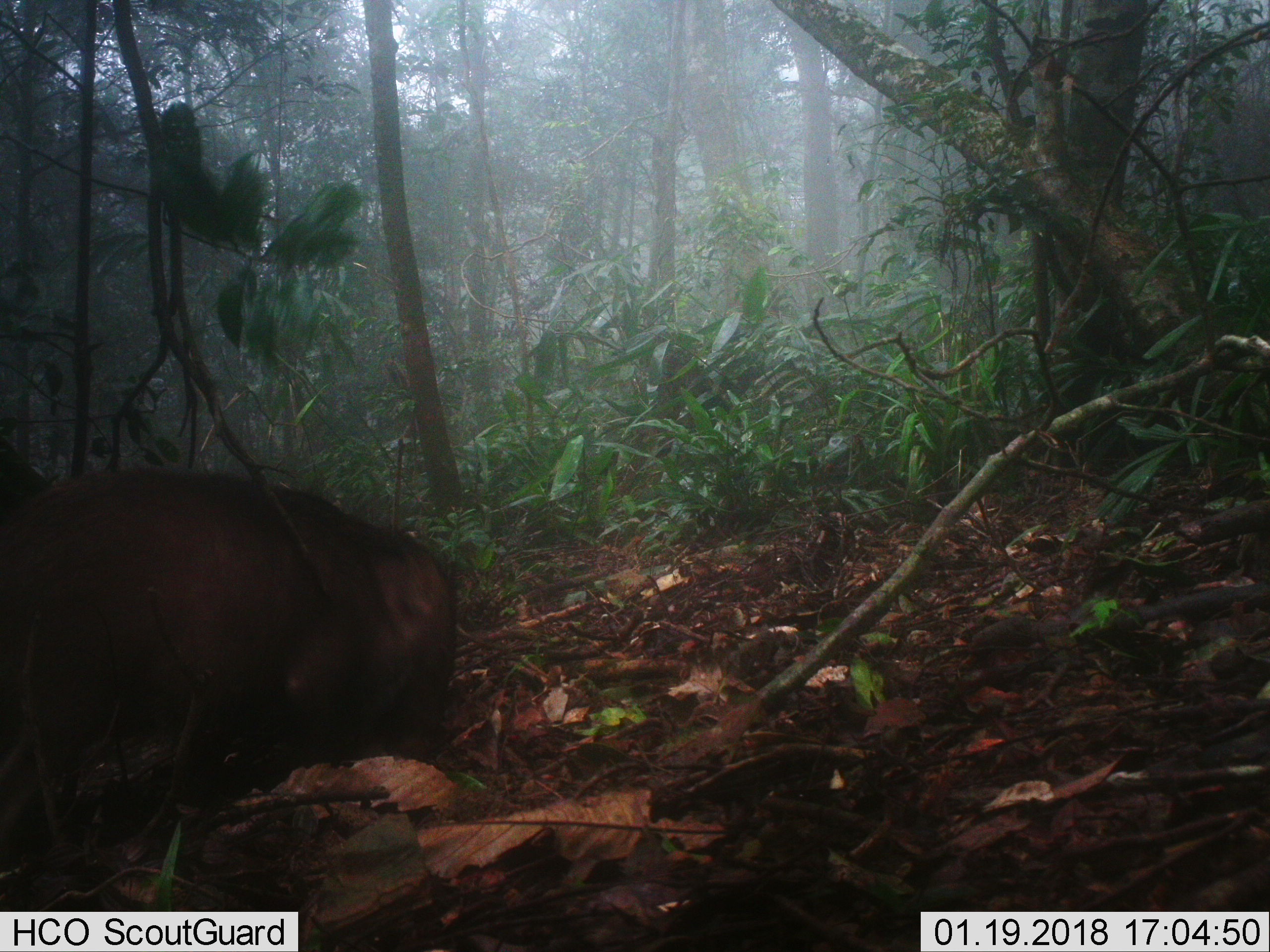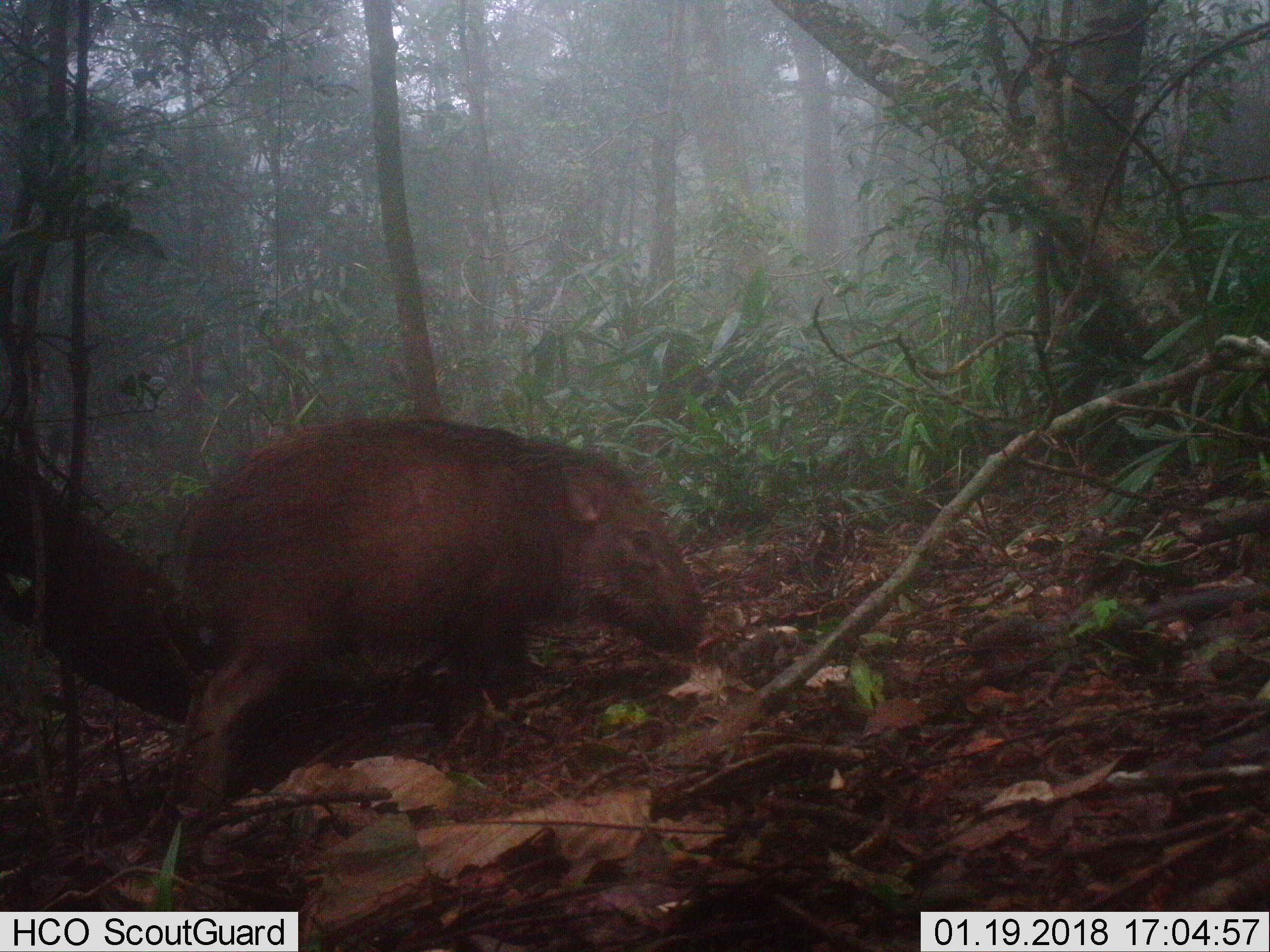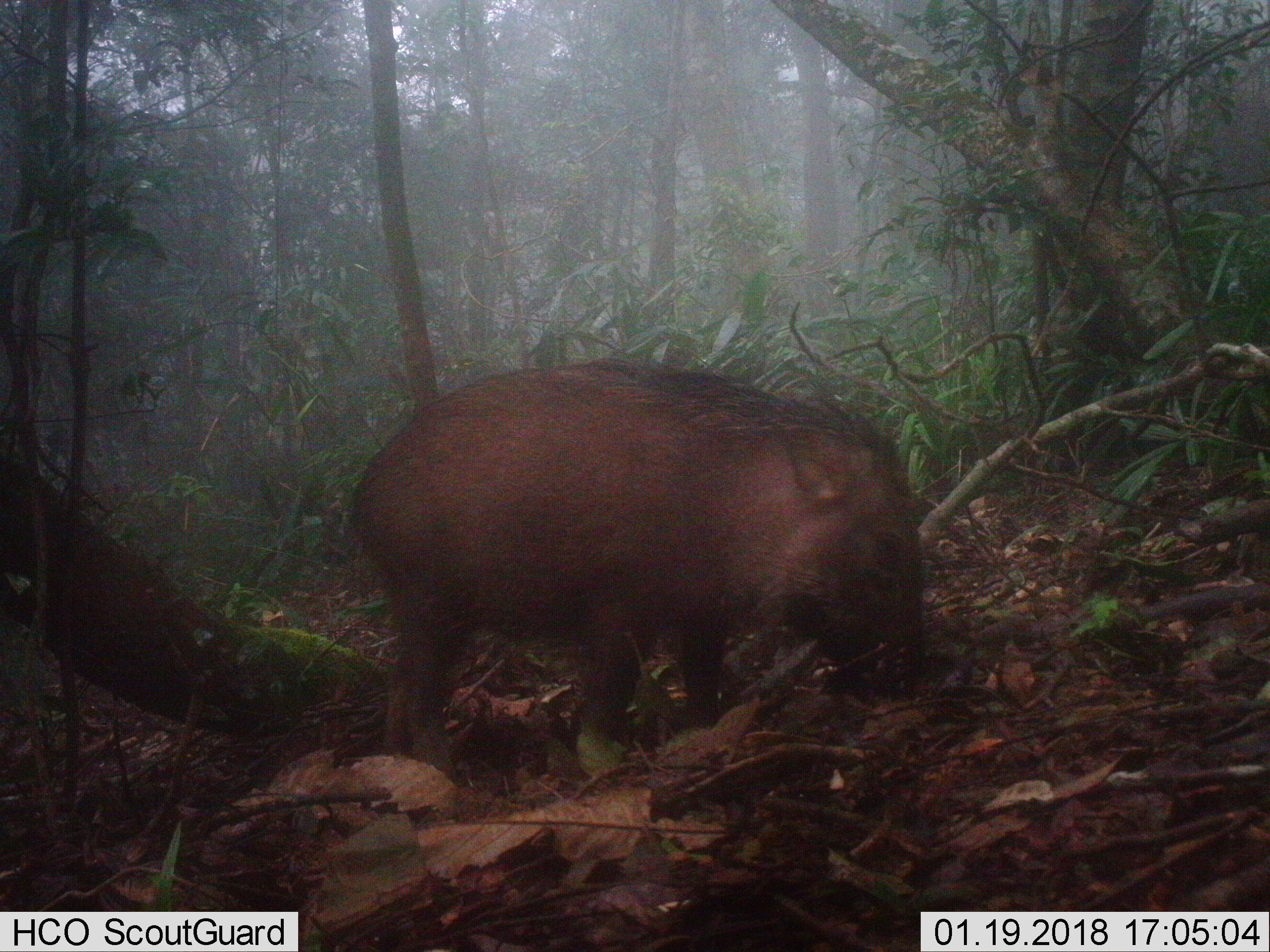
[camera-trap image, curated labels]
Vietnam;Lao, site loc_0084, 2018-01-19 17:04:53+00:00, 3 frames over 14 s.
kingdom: Animalia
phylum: Chordata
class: Mammalia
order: Artiodactyla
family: Suidae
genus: Sus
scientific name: Sus scrofa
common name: eurasian wild pig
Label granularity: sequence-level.